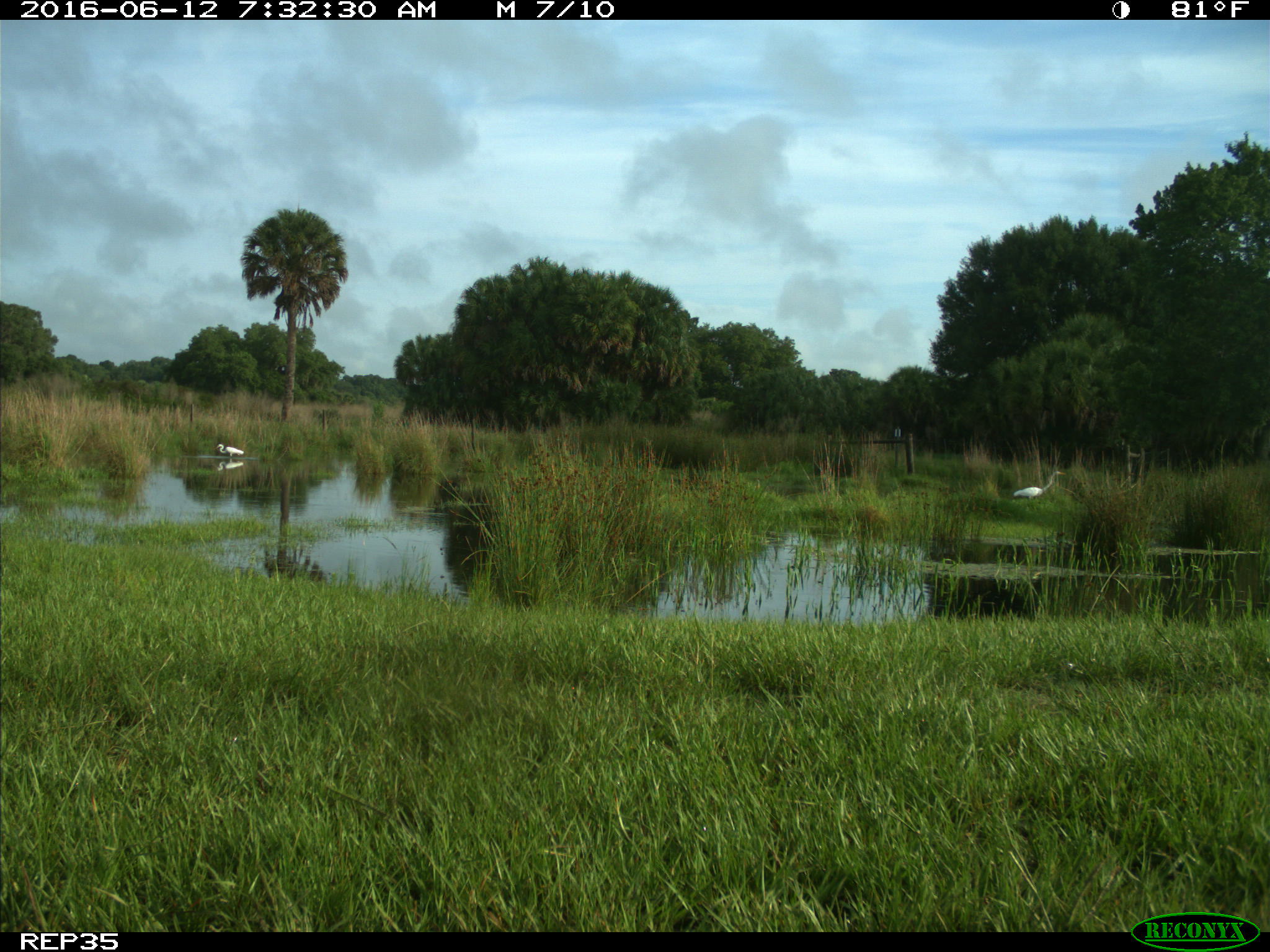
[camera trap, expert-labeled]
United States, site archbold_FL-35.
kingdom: Animalia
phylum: Chordata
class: Mammalia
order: Artiodactyla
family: Bovidae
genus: Bos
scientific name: Bos taurus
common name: domestic cow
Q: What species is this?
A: Bos taurus (domestic cow).